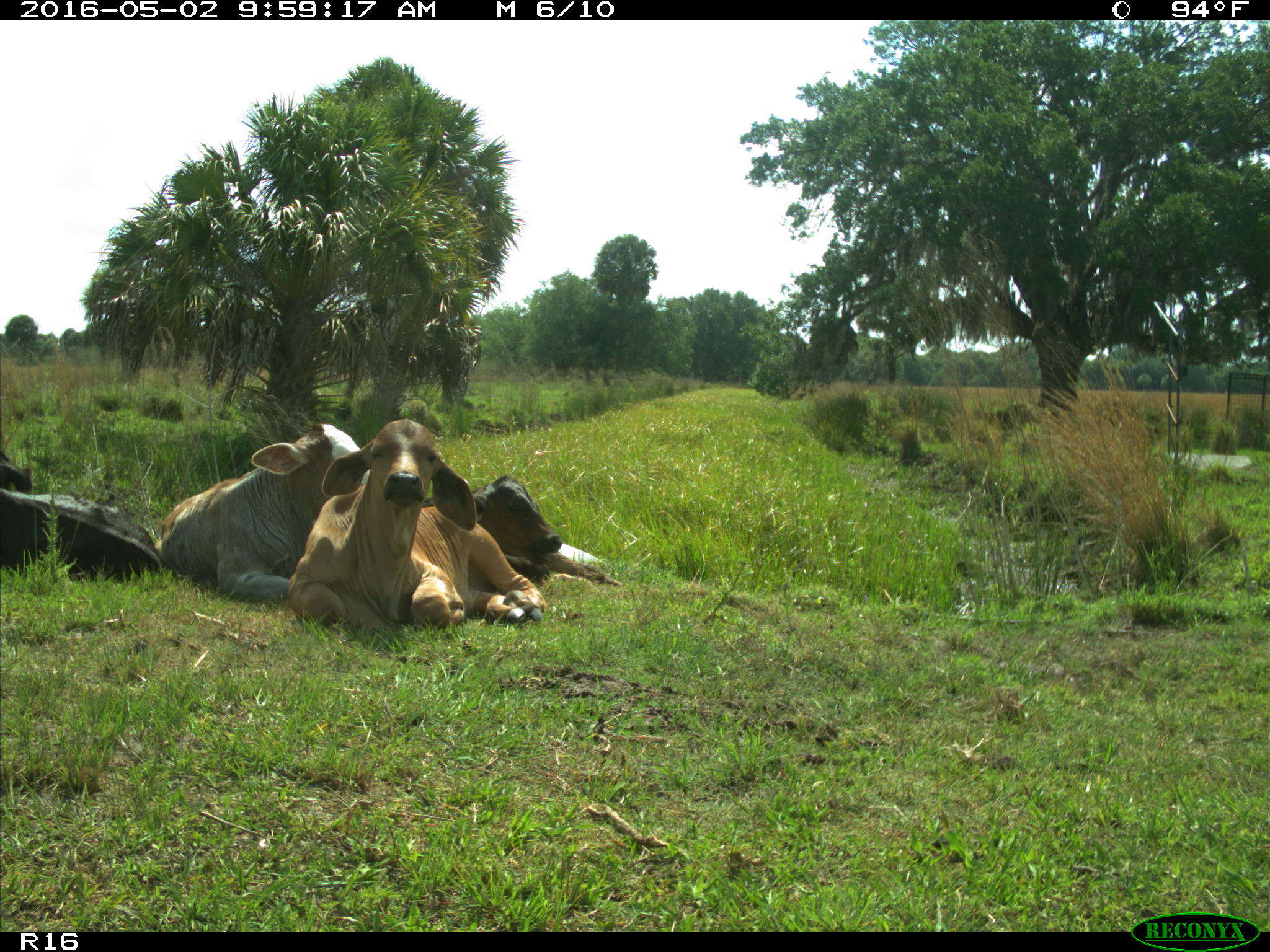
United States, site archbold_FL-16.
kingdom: Animalia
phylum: Chordata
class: Mammalia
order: Artiodactyla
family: Bovidae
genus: Bos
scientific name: Bos taurus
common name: domestic cow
Bos taurus (domestic cow).